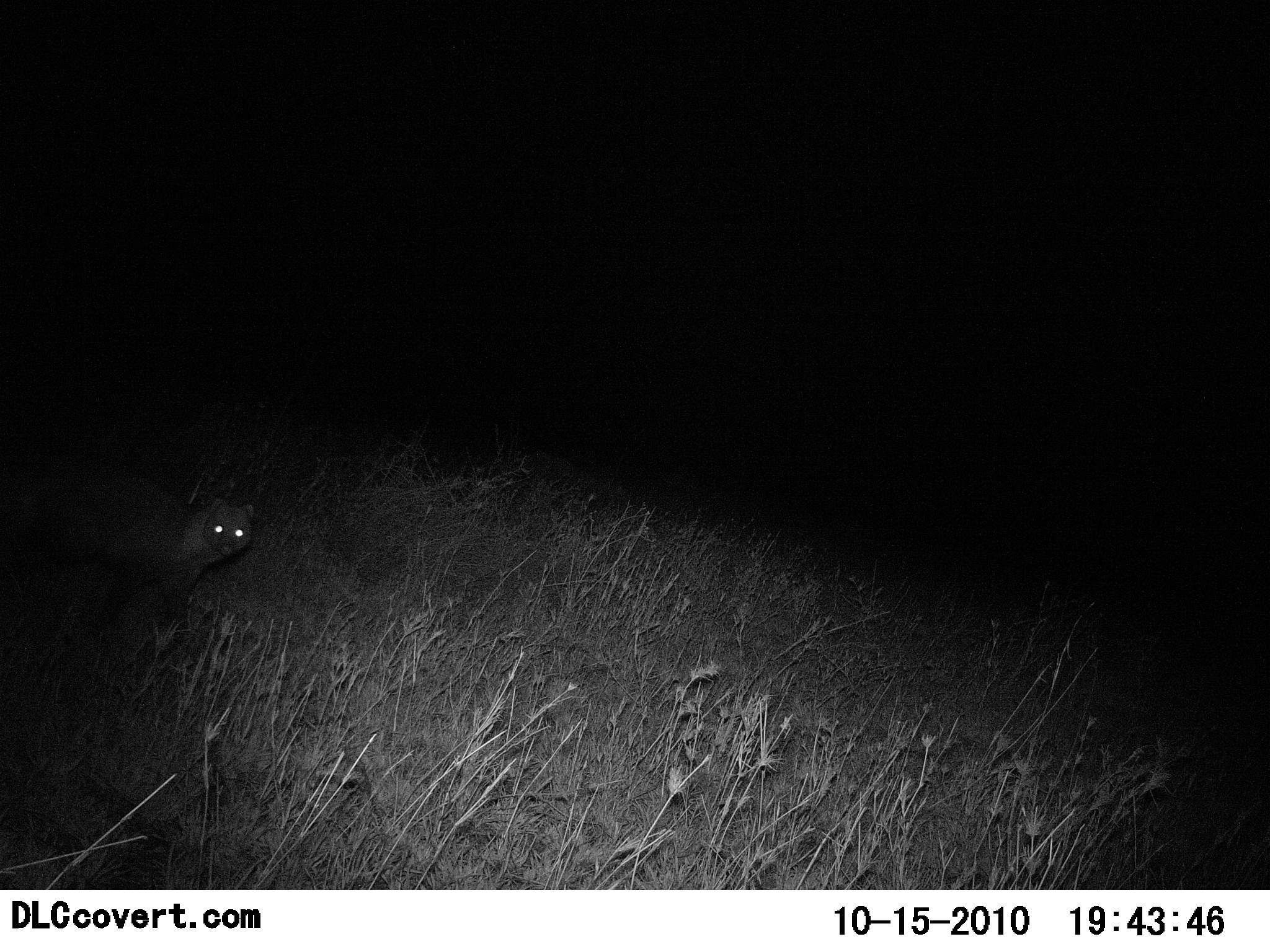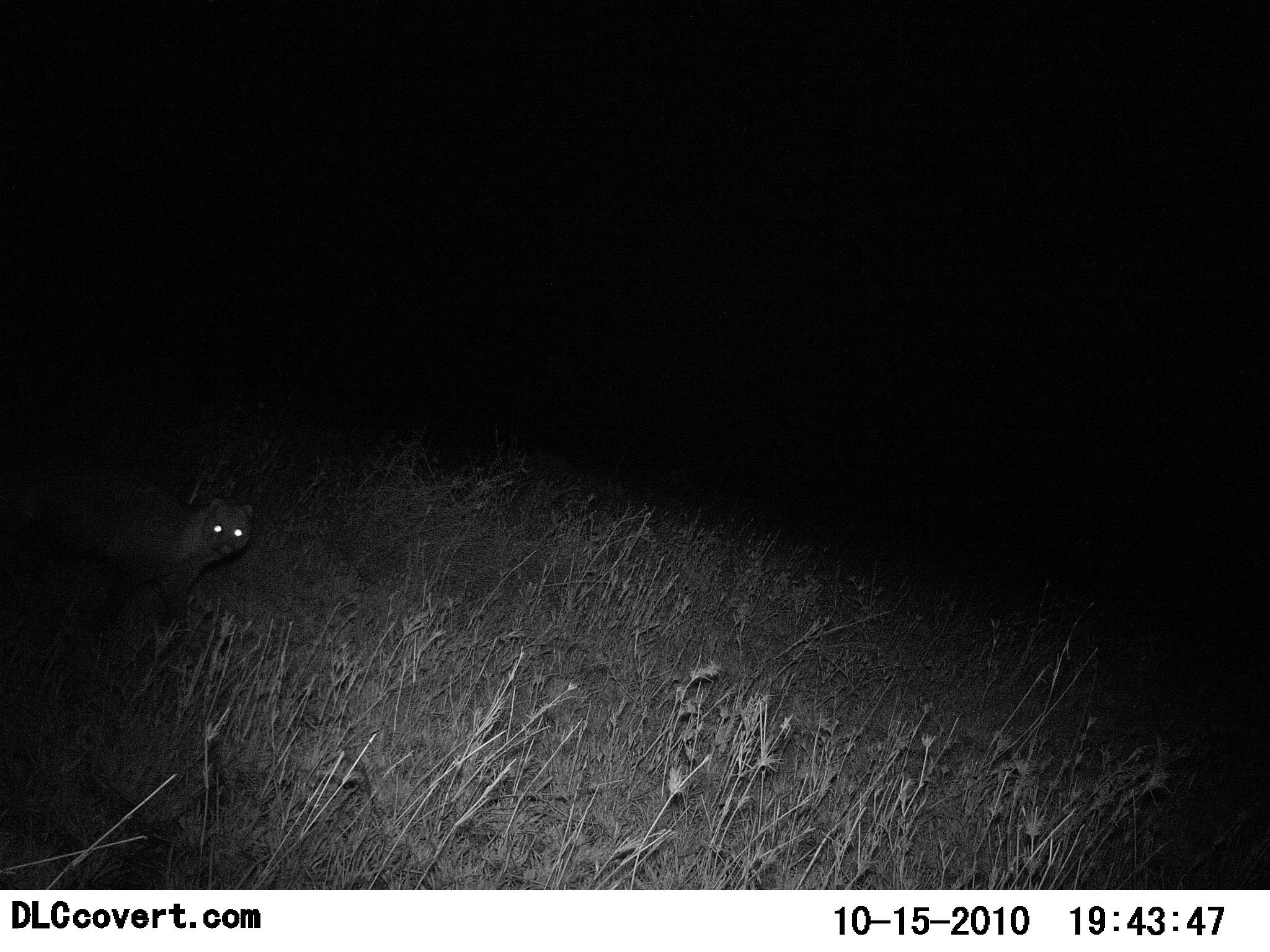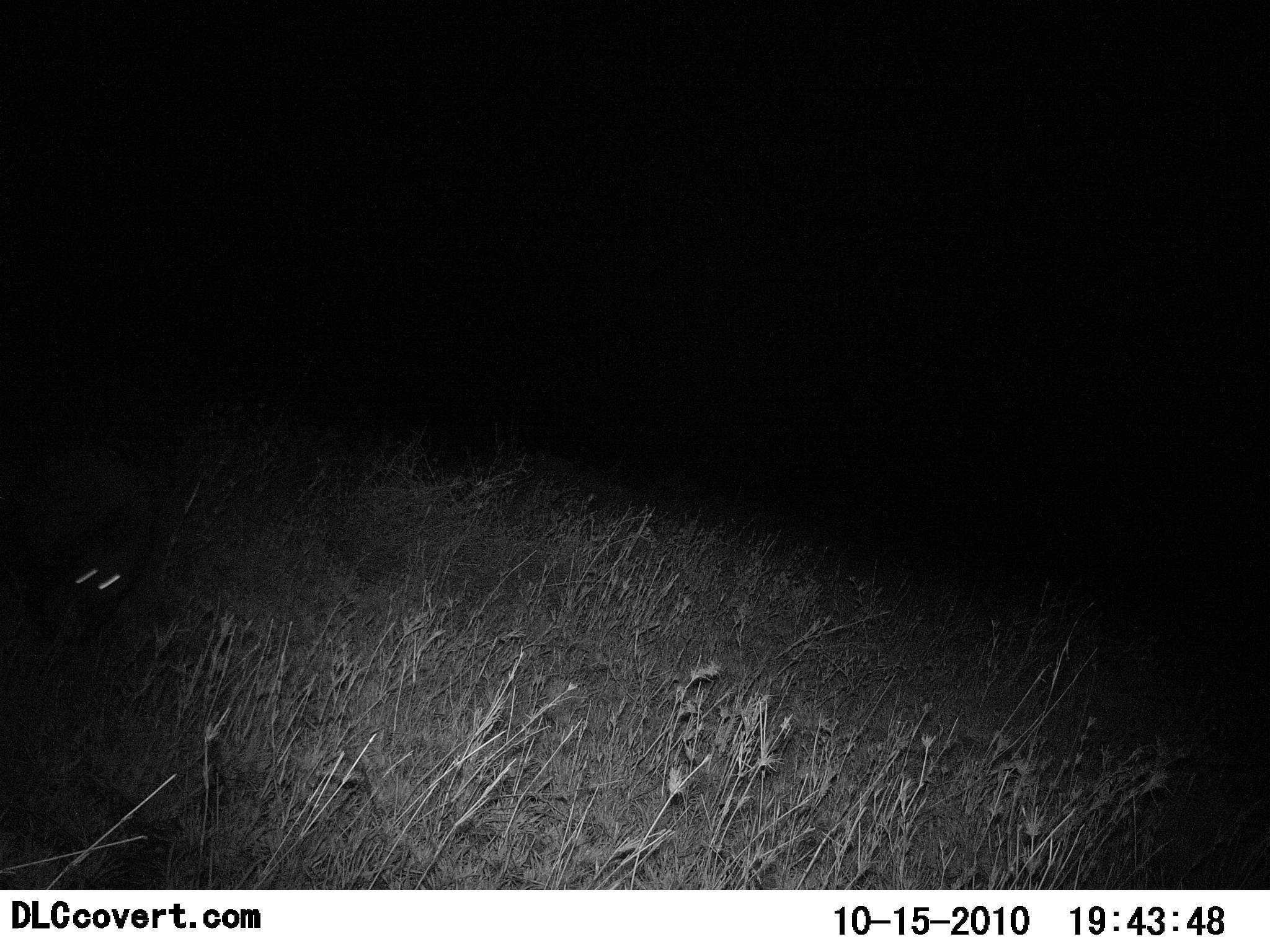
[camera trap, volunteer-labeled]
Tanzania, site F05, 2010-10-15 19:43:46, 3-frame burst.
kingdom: Animalia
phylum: Chordata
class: Mammalia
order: Carnivora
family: Hyaenidae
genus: Crocuta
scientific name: Crocuta crocuta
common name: spotted hyena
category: hyenaspotted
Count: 1.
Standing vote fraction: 43%.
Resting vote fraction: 0%.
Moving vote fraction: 71%.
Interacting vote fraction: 0%.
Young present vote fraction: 0%.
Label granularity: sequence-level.